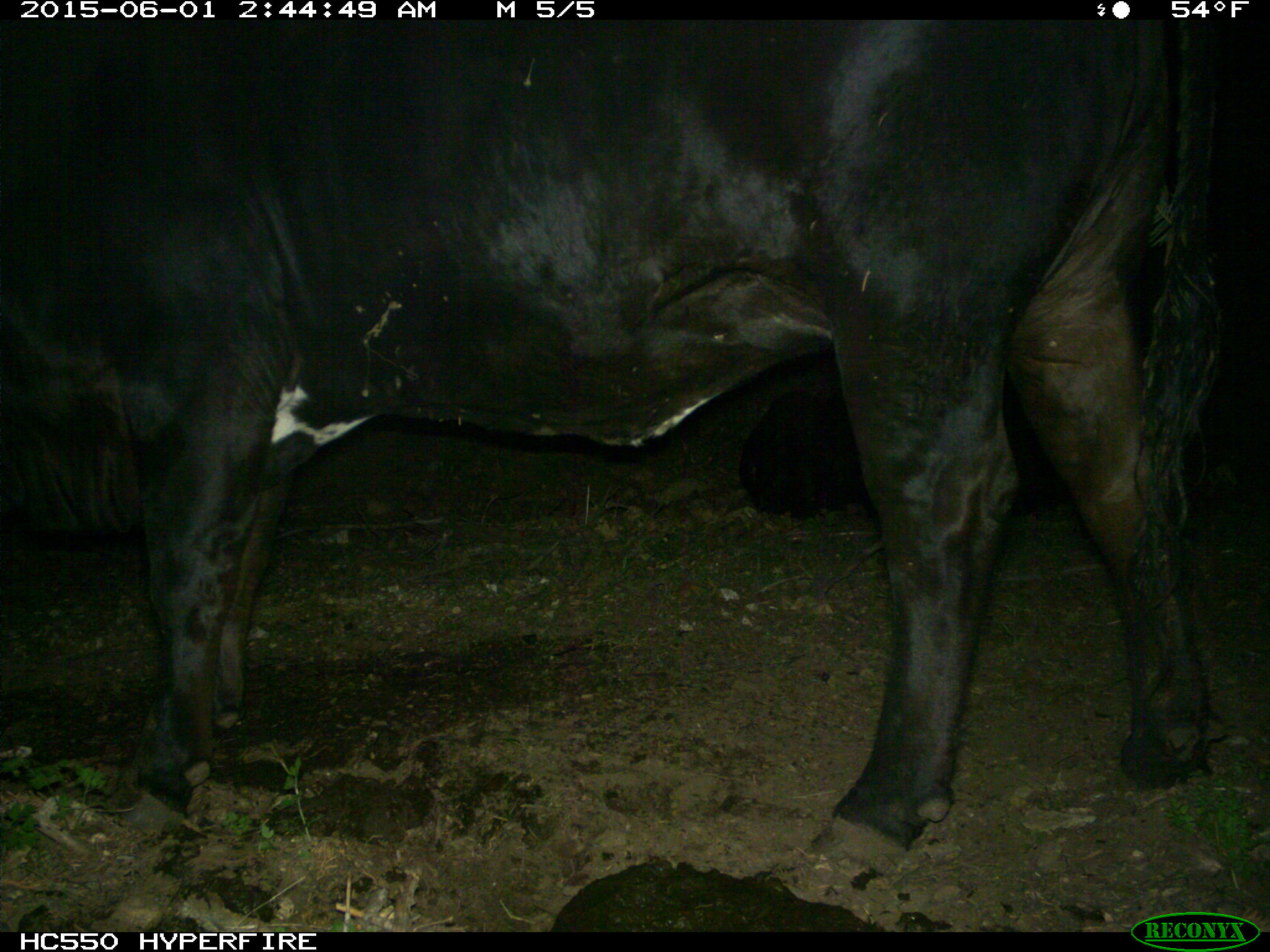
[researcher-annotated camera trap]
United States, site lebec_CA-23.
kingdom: Animalia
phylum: Chordata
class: Mammalia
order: Artiodactyla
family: Bovidae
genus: Bos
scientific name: Bos taurus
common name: domestic cow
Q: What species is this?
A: Bos taurus (domestic cow).